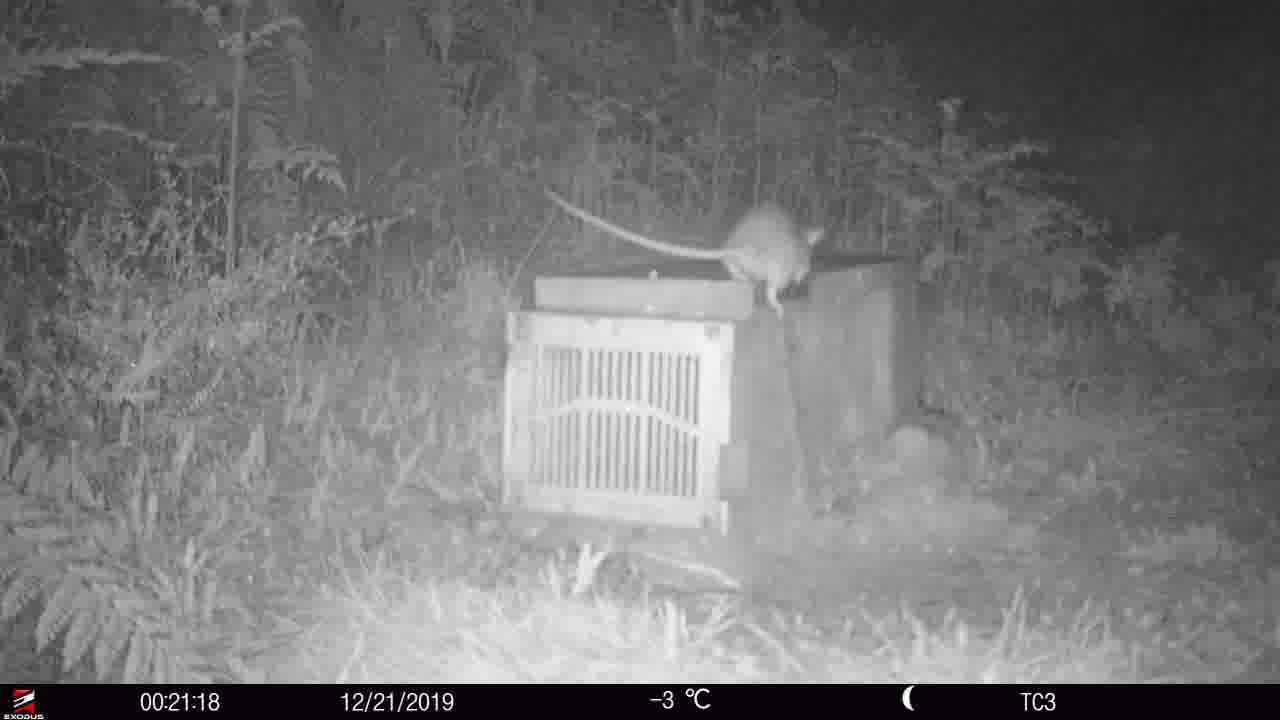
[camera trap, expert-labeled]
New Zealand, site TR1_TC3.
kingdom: Animalia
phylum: Chordata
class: Mammalia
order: Rodentia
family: Muridae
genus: Rattus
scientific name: Rattus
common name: rat